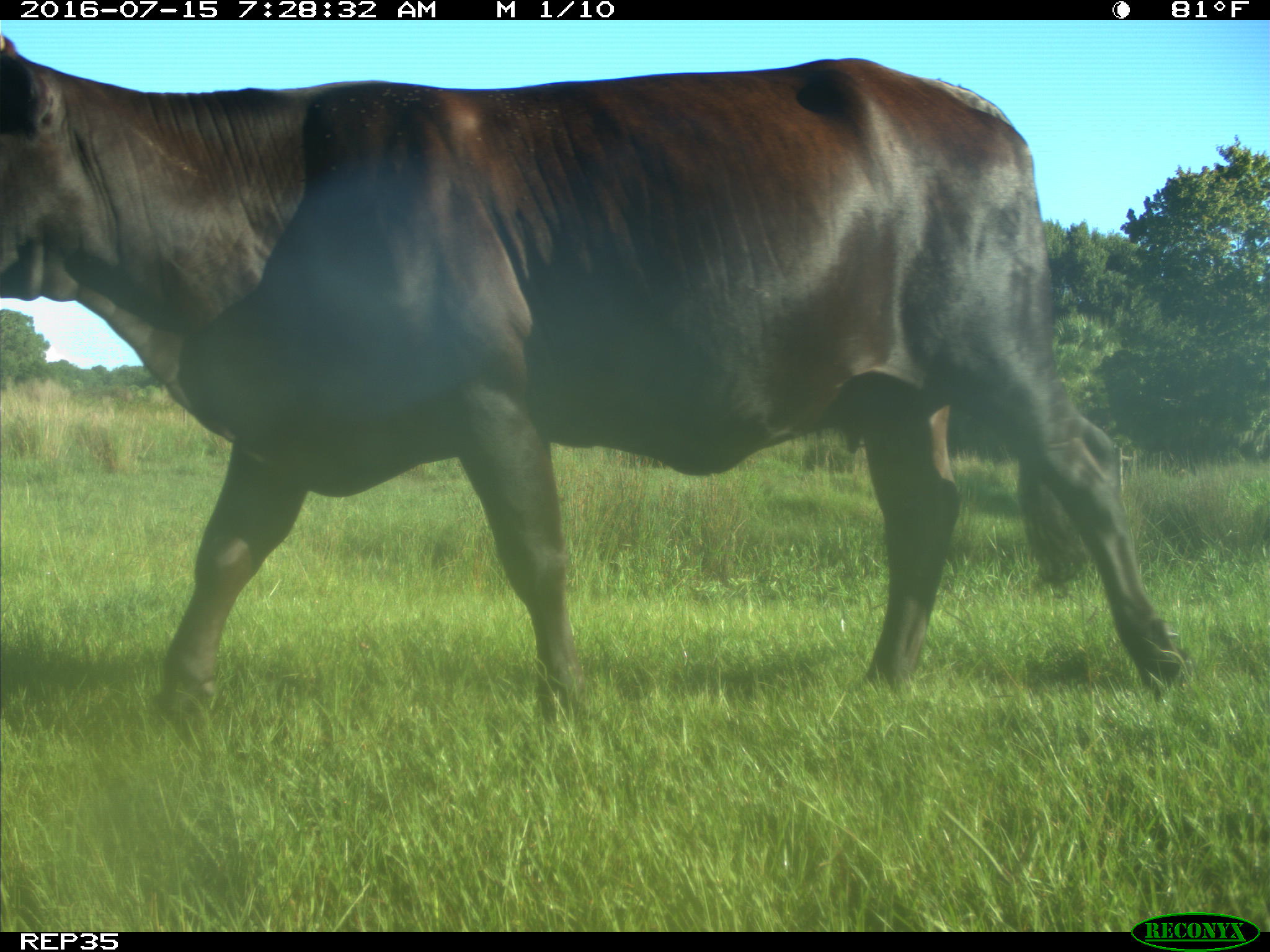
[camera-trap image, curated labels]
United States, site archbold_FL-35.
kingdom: Animalia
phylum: Chordata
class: Mammalia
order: Artiodactyla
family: Bovidae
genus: Bos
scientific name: Bos taurus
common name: domestic cow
Bos taurus (domestic cow).